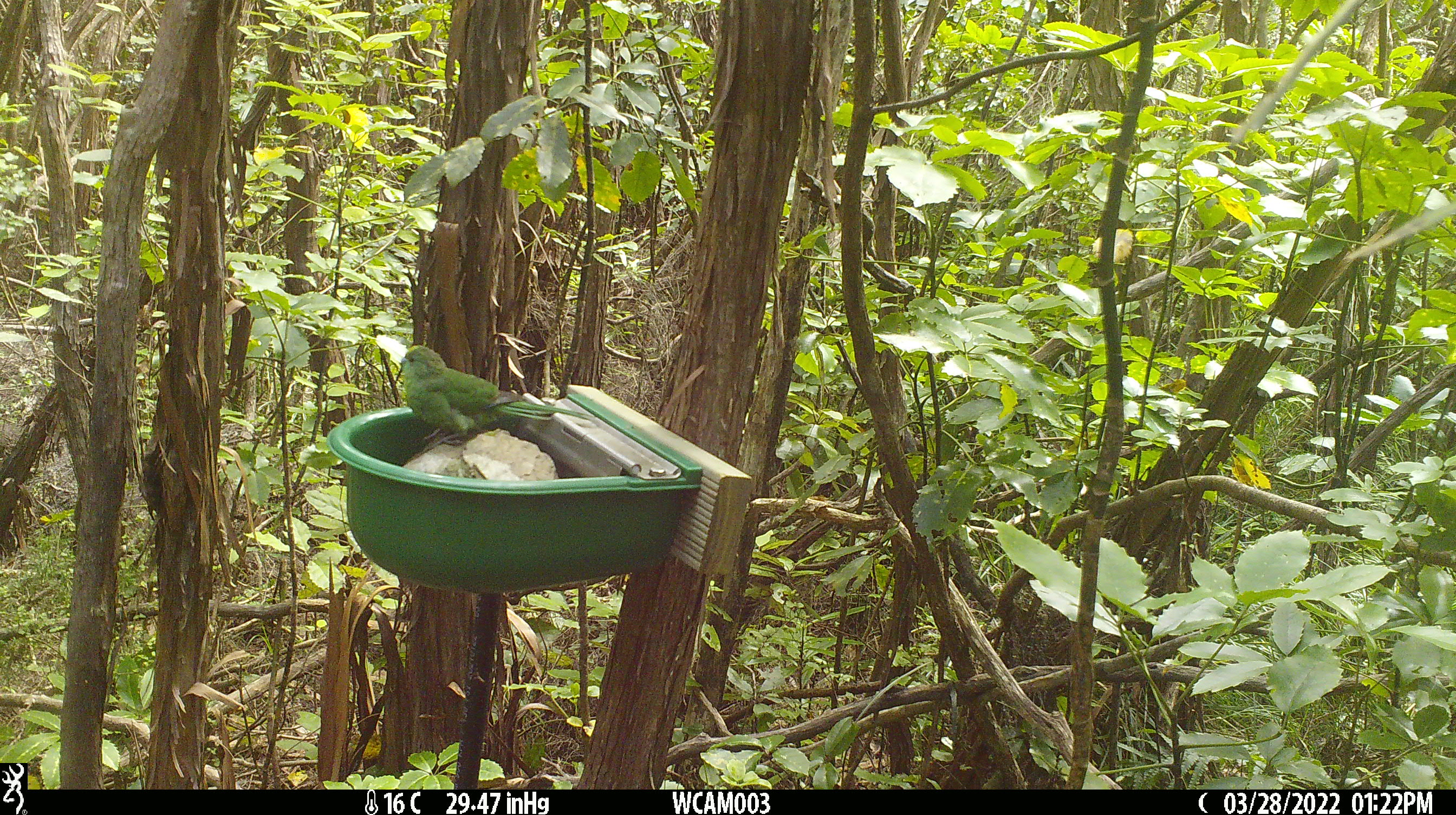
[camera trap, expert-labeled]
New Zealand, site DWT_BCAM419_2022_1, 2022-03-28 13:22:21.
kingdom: Animalia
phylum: Chordata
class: Aves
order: Psittaciformes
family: Psittaculidae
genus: Cyanoramphus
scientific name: Cyanoramphus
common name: parakeet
Parakeet (Cyanoramphus).